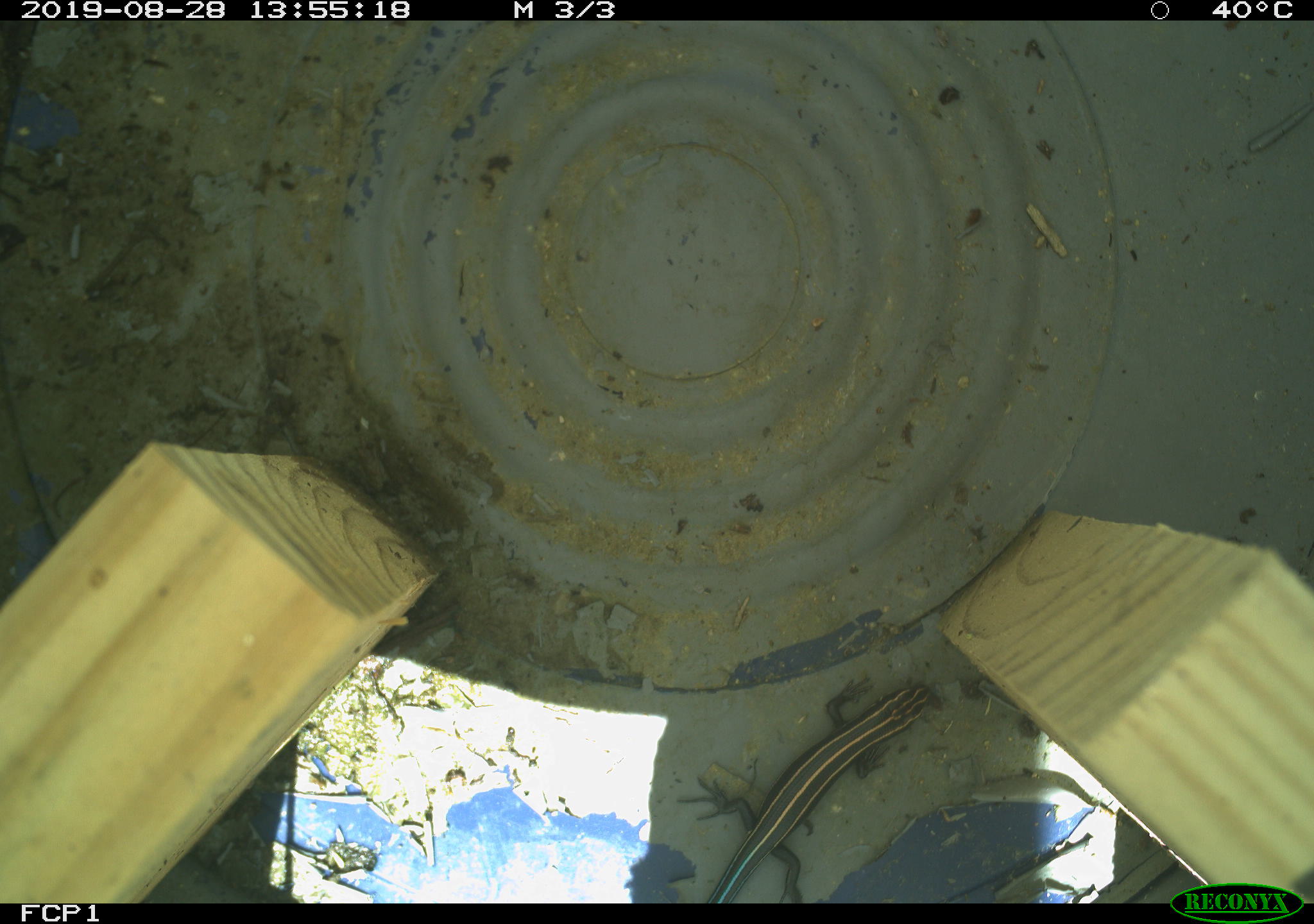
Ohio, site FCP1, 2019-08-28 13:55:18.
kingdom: Animalia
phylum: Chordata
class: Reptilia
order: Squamata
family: Scincidae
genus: Plestiodon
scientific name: Plestiodon fasciatus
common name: common five-lined skink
Common five-lined skink (Plestiodon fasciatus).